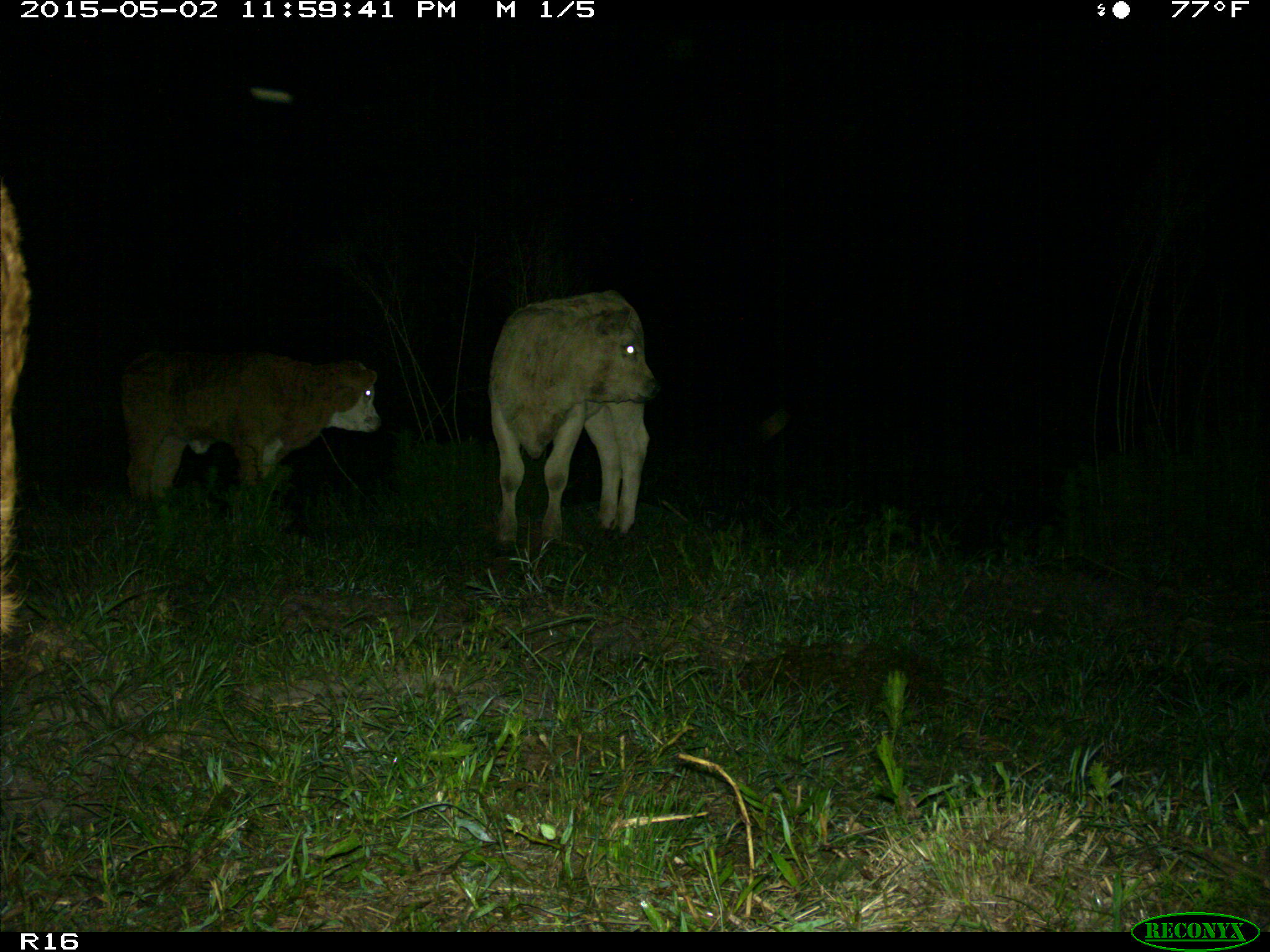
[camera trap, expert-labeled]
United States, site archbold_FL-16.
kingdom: Animalia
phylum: Chordata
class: Mammalia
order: Artiodactyla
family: Bovidae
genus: Bos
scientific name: Bos taurus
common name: domestic cow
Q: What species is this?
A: Bos taurus (domestic cow).